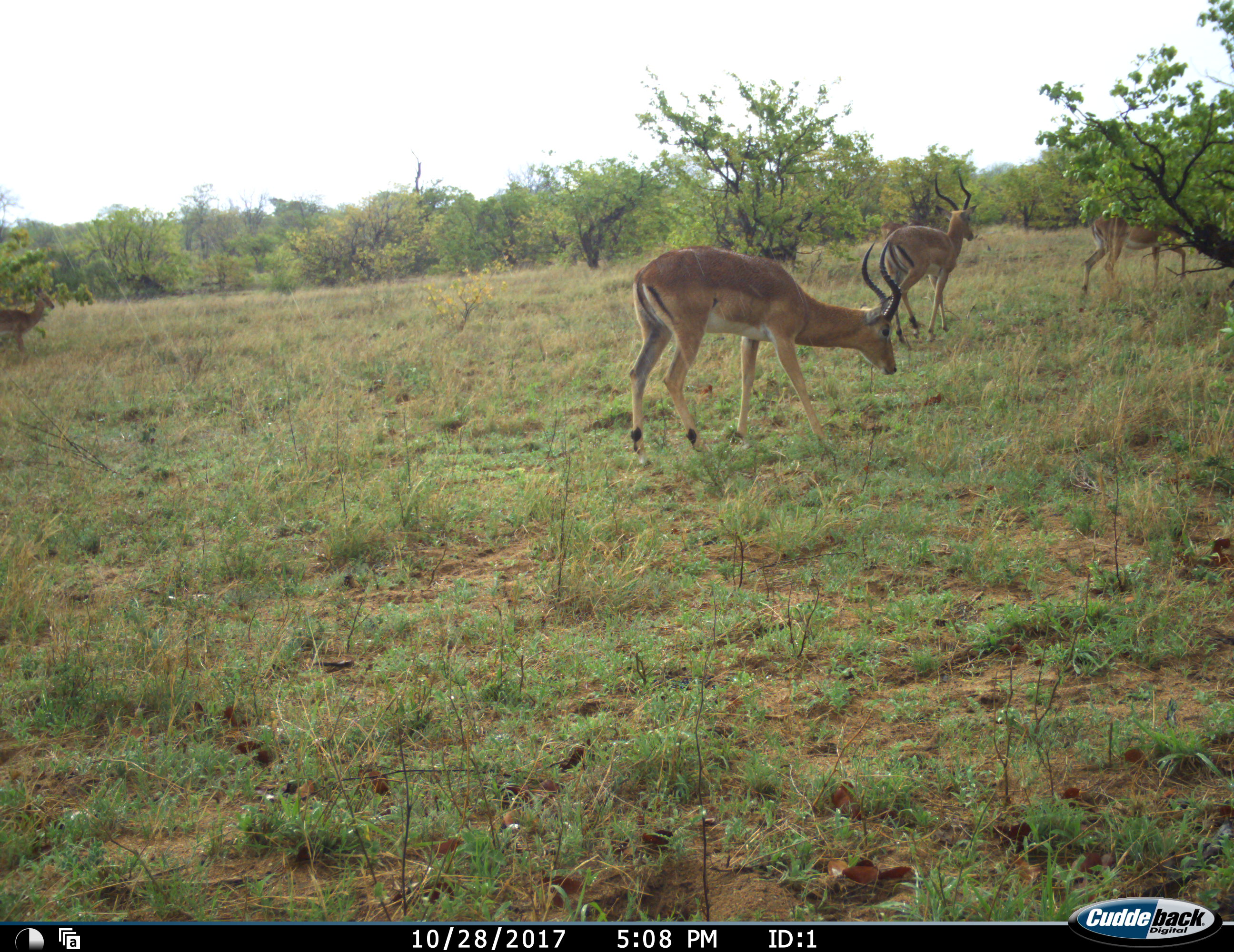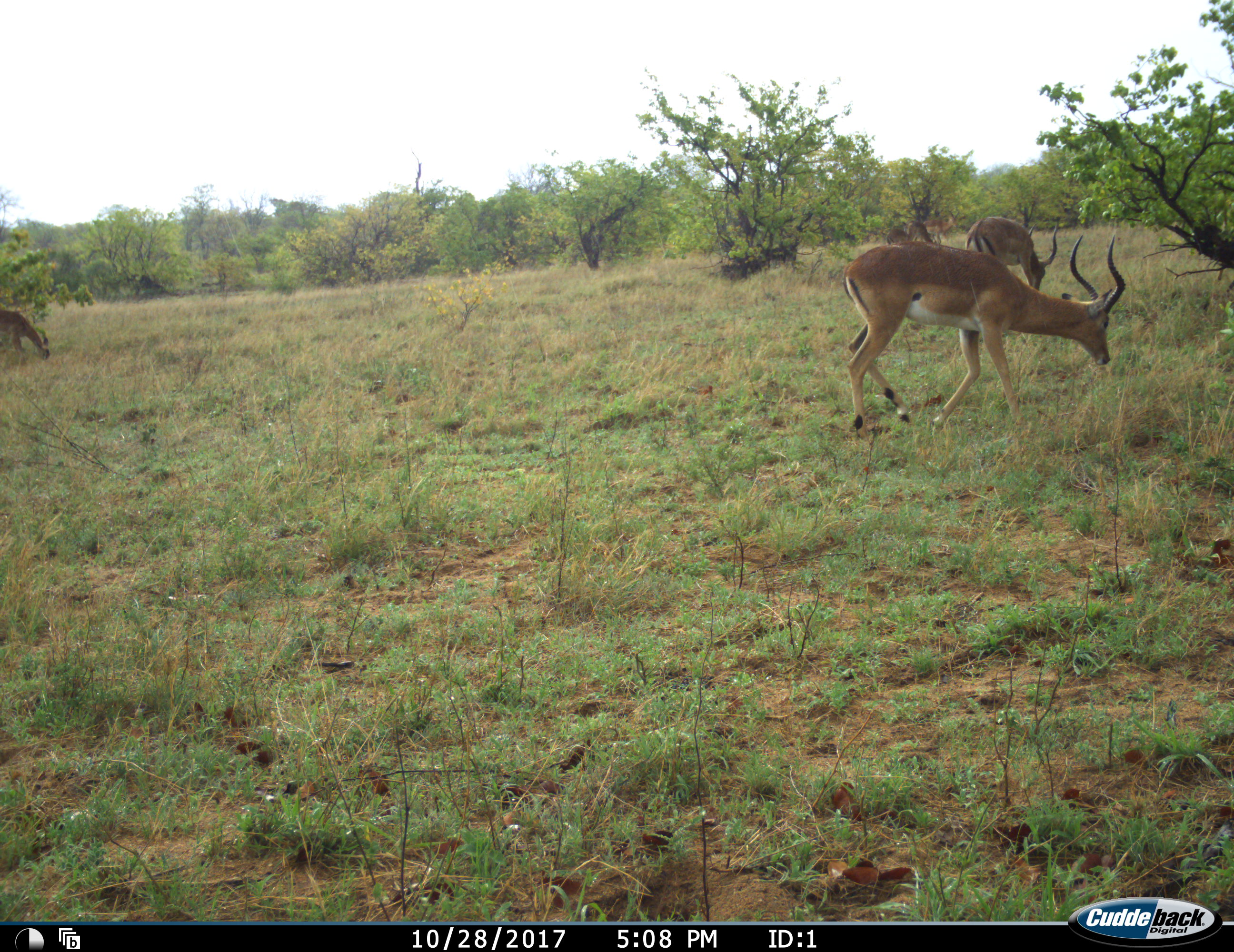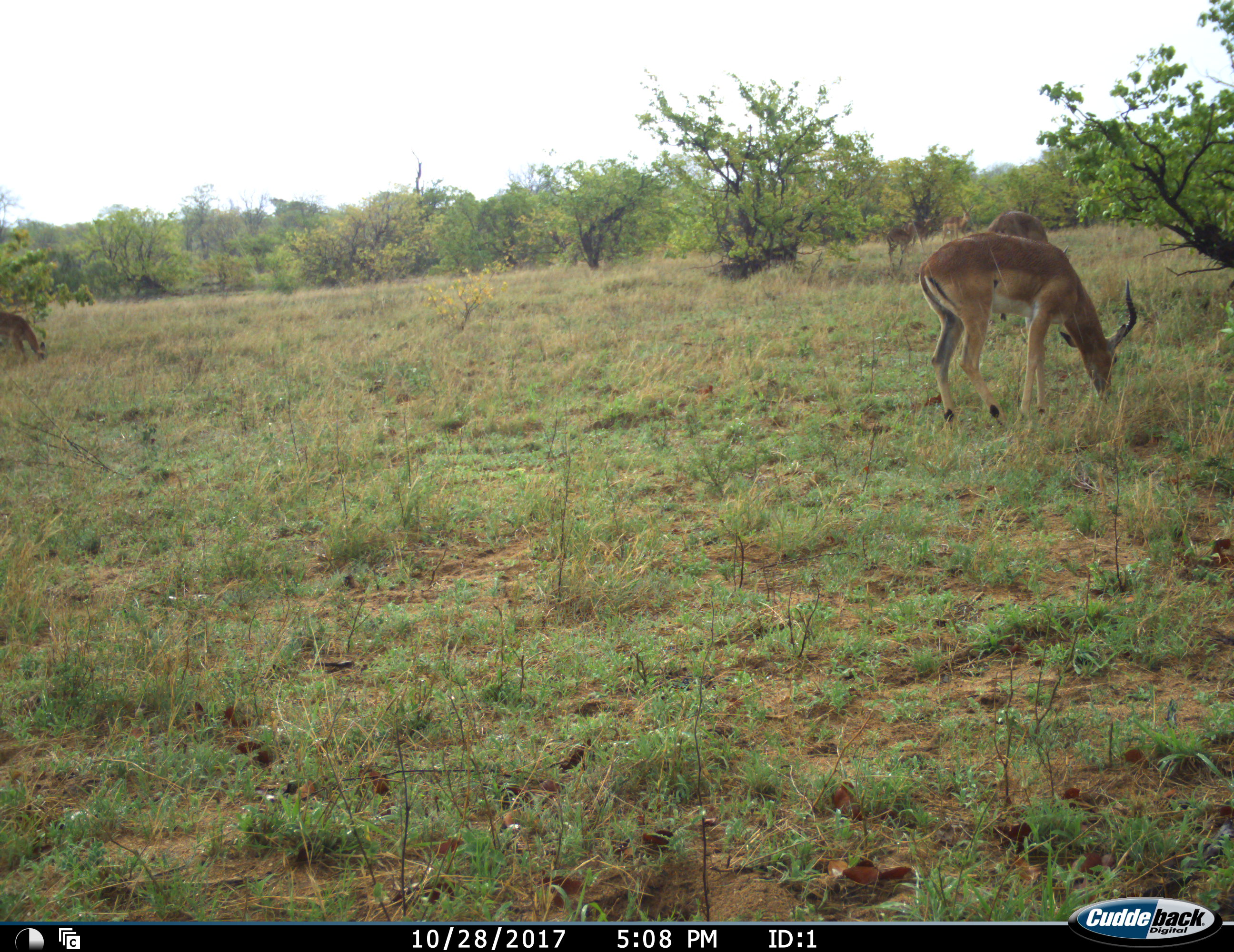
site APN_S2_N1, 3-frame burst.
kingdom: Animalia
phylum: Chordata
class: Mammalia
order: Artiodactyla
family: Bovidae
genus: Aepyceros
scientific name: Aepyceros melampus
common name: impala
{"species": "impala (Aepyceros melampus)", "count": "5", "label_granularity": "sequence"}